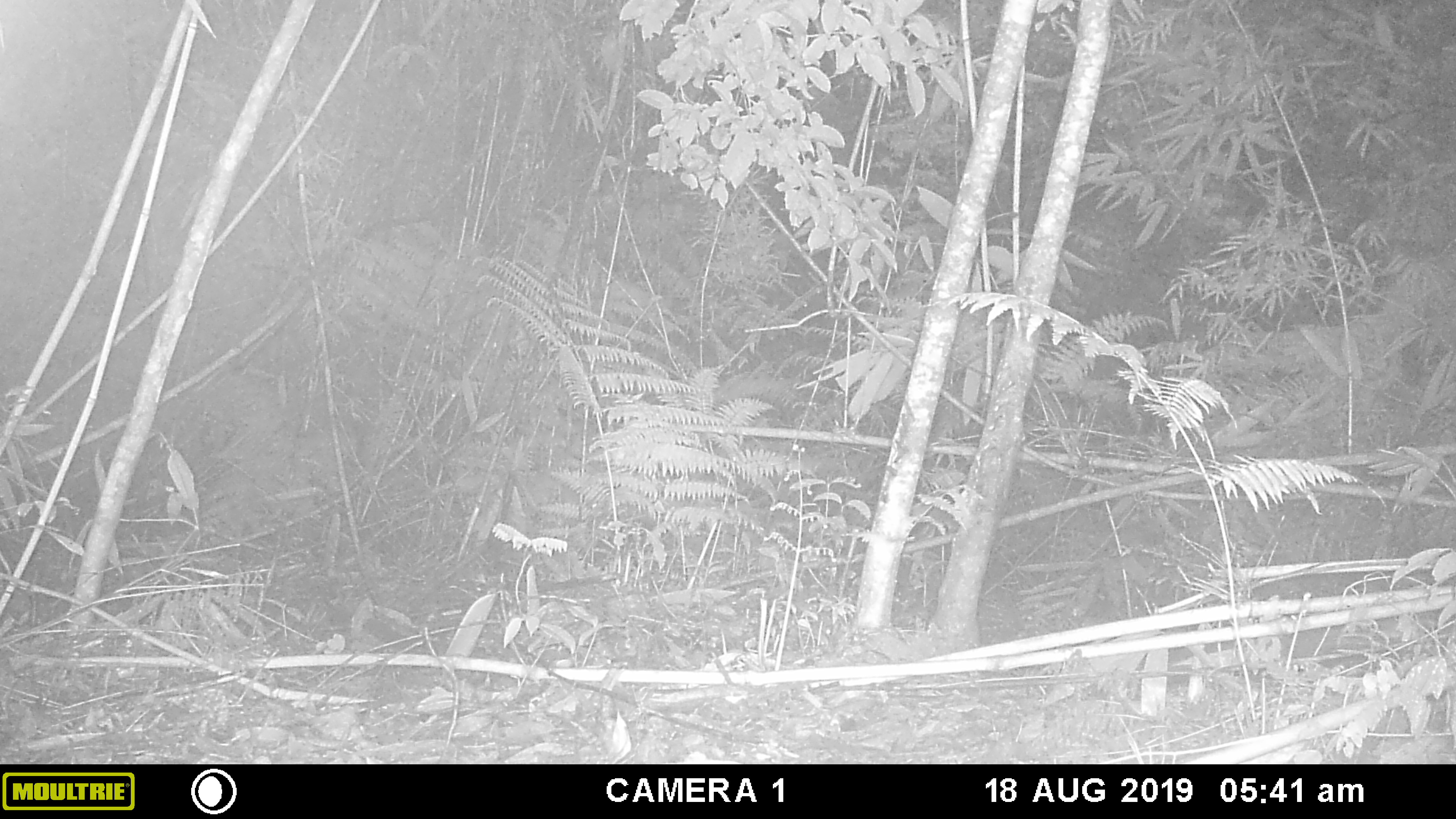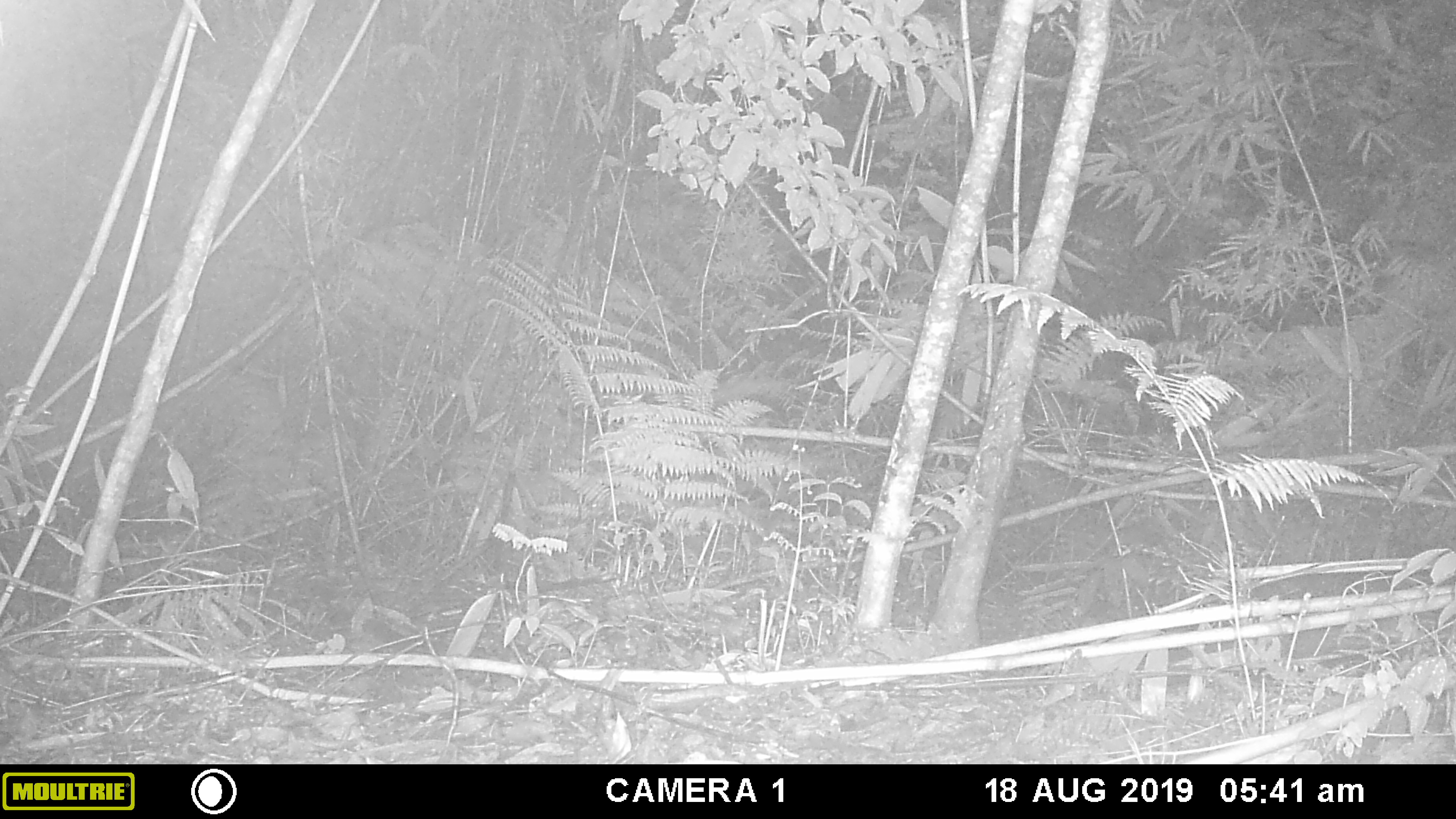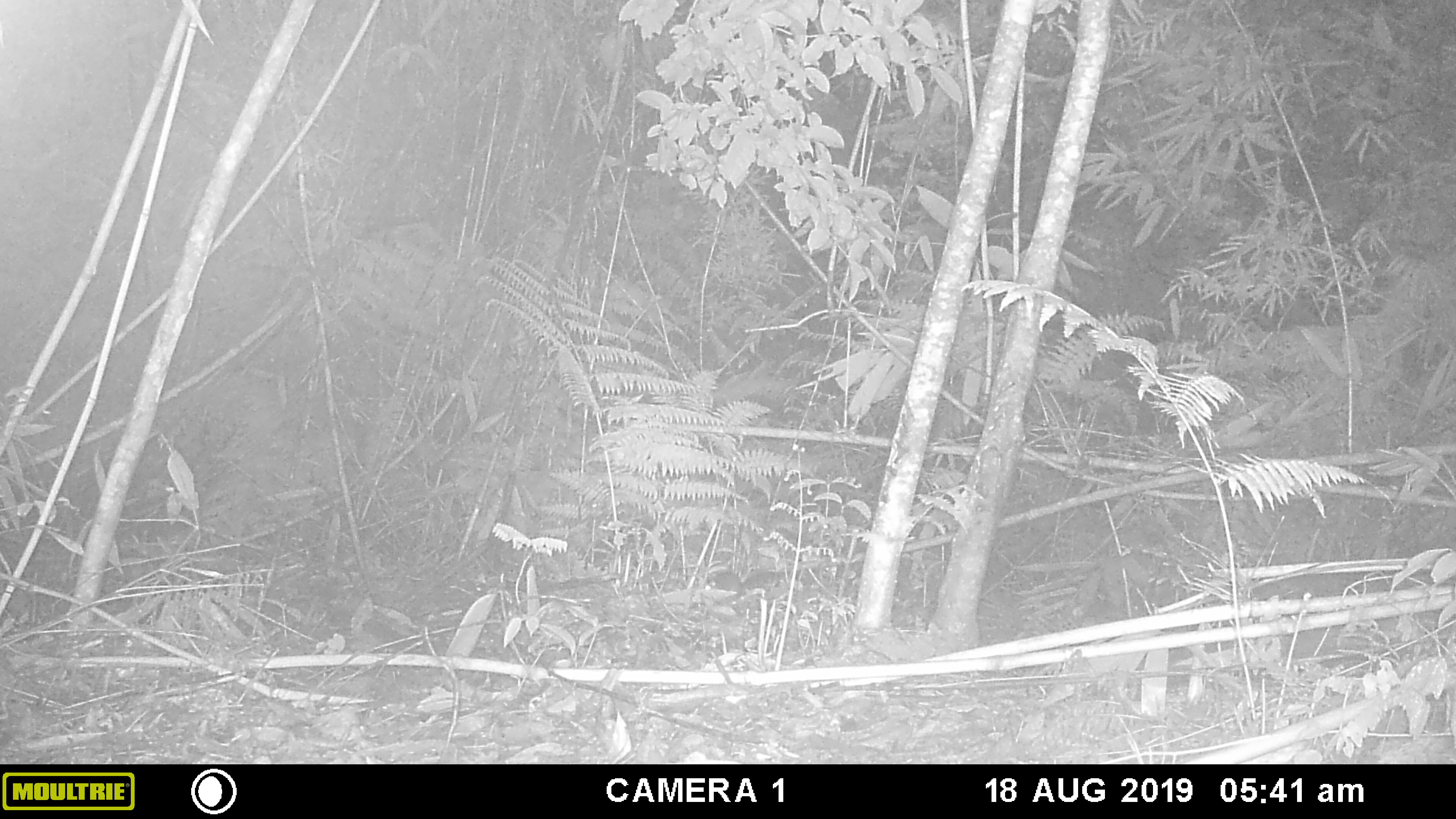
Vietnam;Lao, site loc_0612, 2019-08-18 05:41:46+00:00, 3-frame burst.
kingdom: Animalia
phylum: Chordata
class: Mammalia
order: Rodentia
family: Sciuridae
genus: Dremomys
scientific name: Dremomys rufigenis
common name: red-cheeked squirrel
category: red cheeked squirrel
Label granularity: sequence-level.